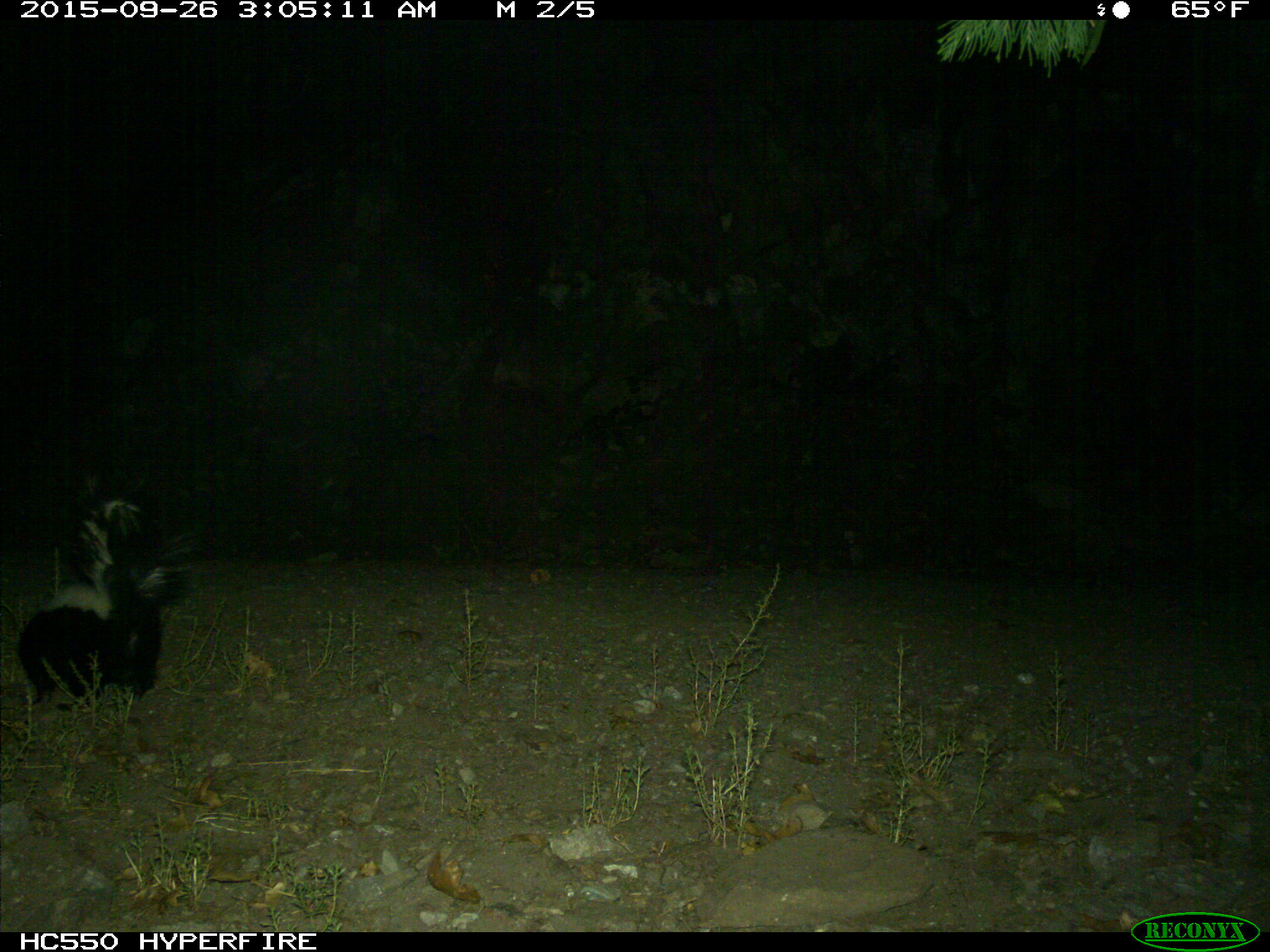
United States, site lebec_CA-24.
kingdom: Animalia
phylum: Chordata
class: Mammalia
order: Carnivora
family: Mephitidae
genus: Mephitis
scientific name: Mephitis mephitis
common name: striped skunk